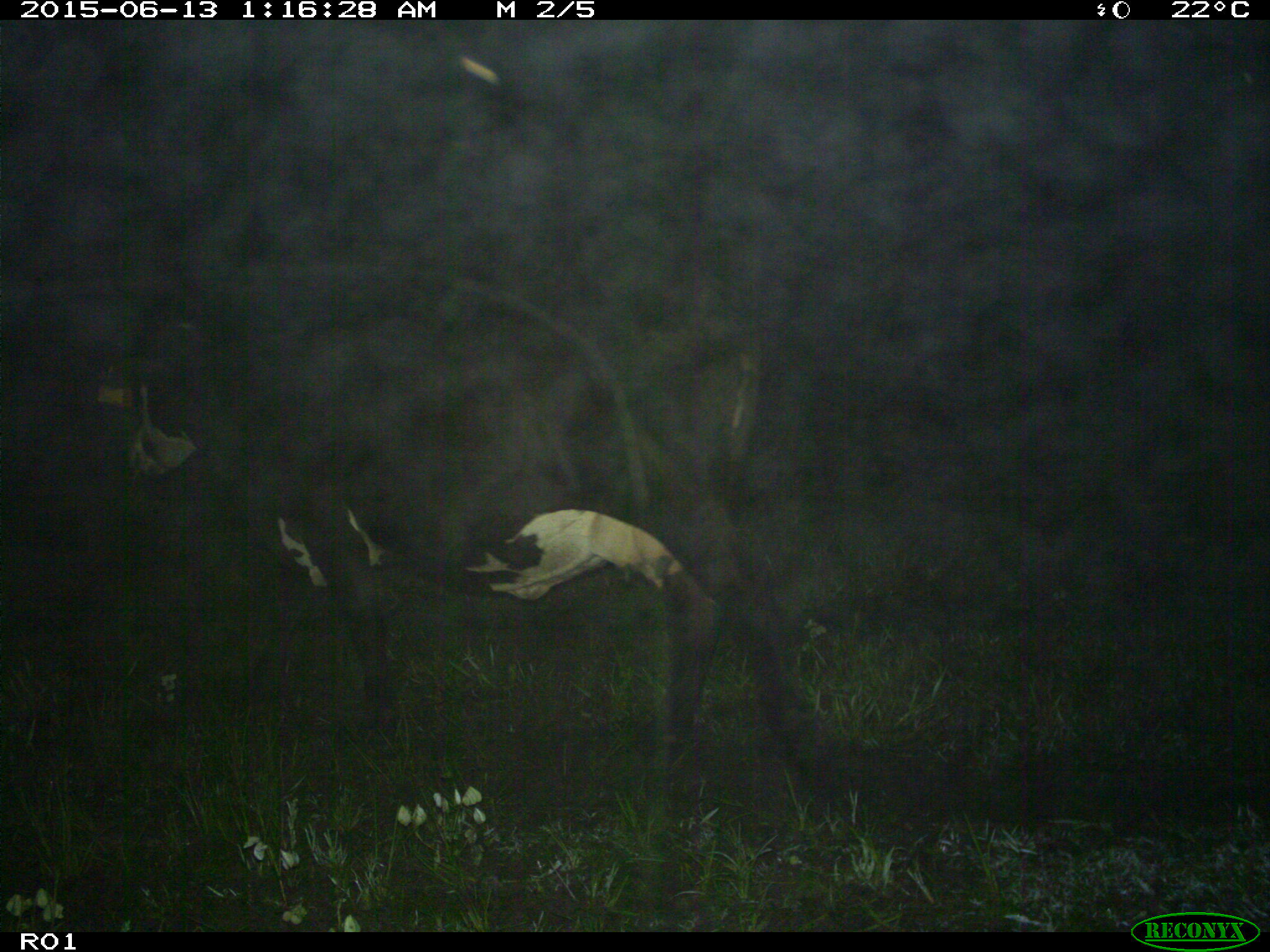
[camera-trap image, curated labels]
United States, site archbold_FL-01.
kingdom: Animalia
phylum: Chordata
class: Mammalia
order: Artiodactyla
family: Bovidae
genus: Bos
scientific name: Bos taurus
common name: domestic cow